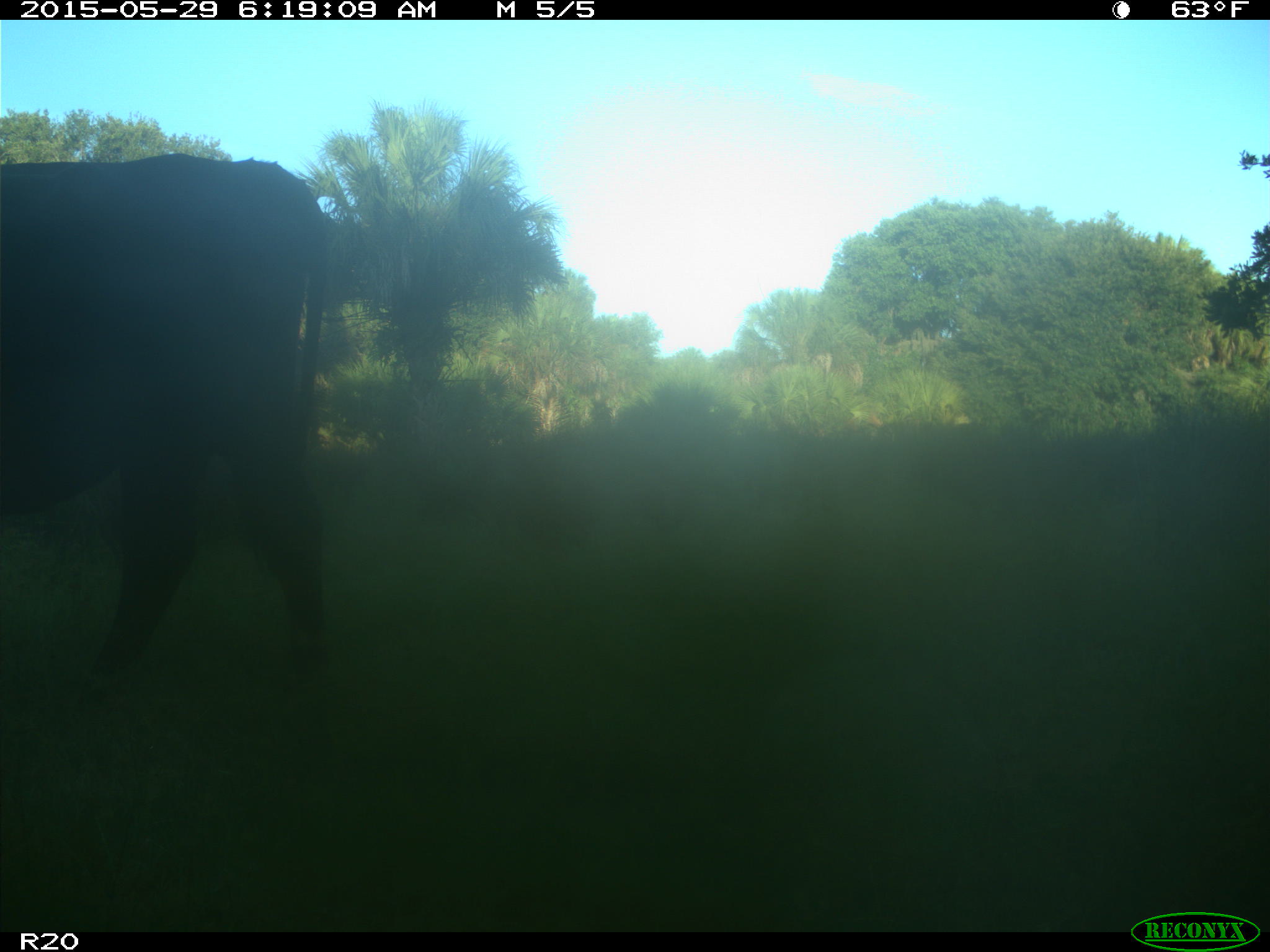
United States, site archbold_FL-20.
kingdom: Animalia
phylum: Chordata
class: Mammalia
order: Artiodactyla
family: Bovidae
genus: Bos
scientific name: Bos taurus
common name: domestic cow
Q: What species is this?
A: Bos taurus (domestic cow).